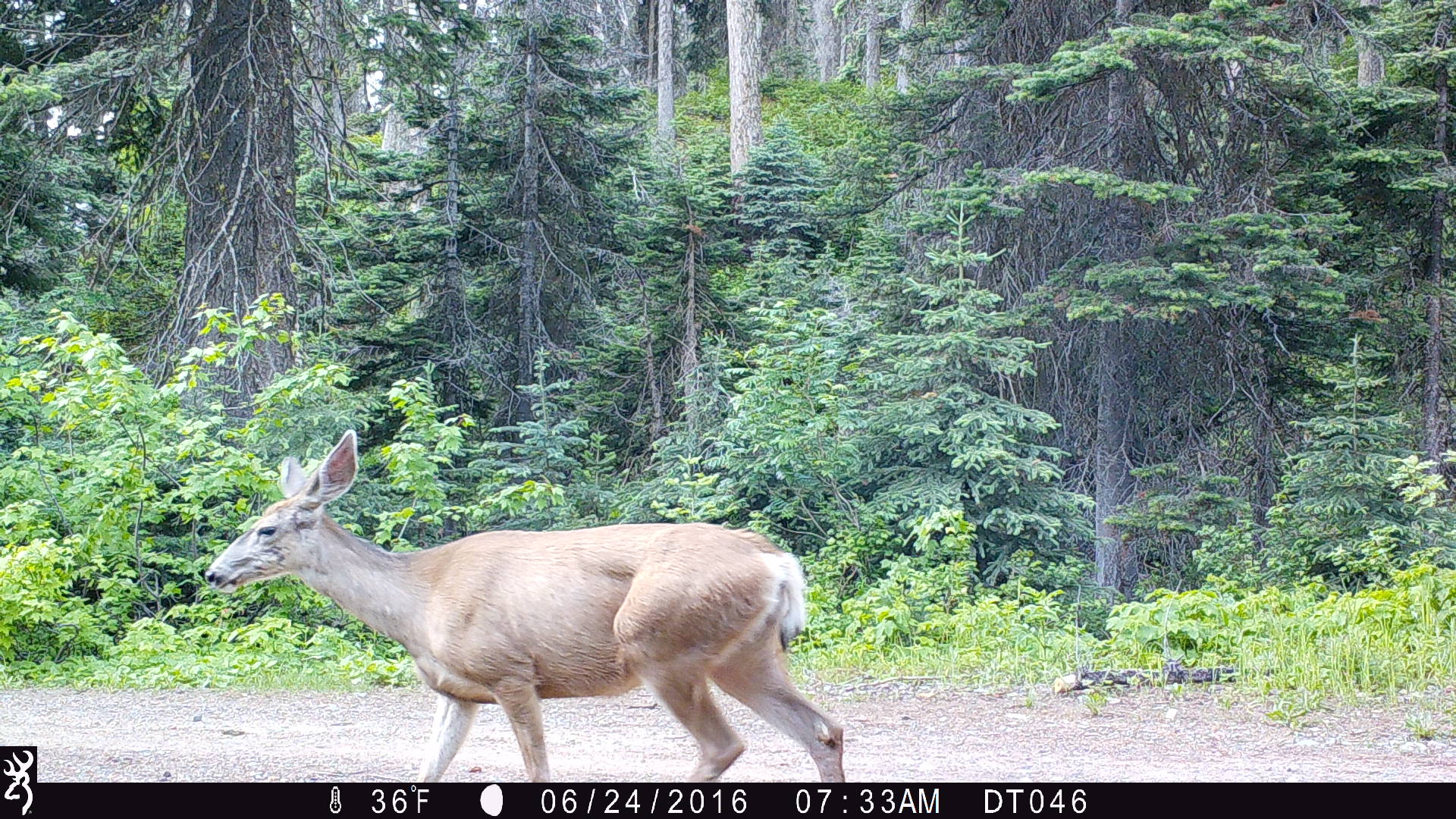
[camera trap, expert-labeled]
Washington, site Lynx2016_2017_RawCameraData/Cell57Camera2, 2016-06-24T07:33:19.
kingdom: Animalia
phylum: Chordata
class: Mammalia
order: Artiodactyla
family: Cervidae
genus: Odocoileus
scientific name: Odocoileus hemionus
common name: mule deer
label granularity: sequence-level